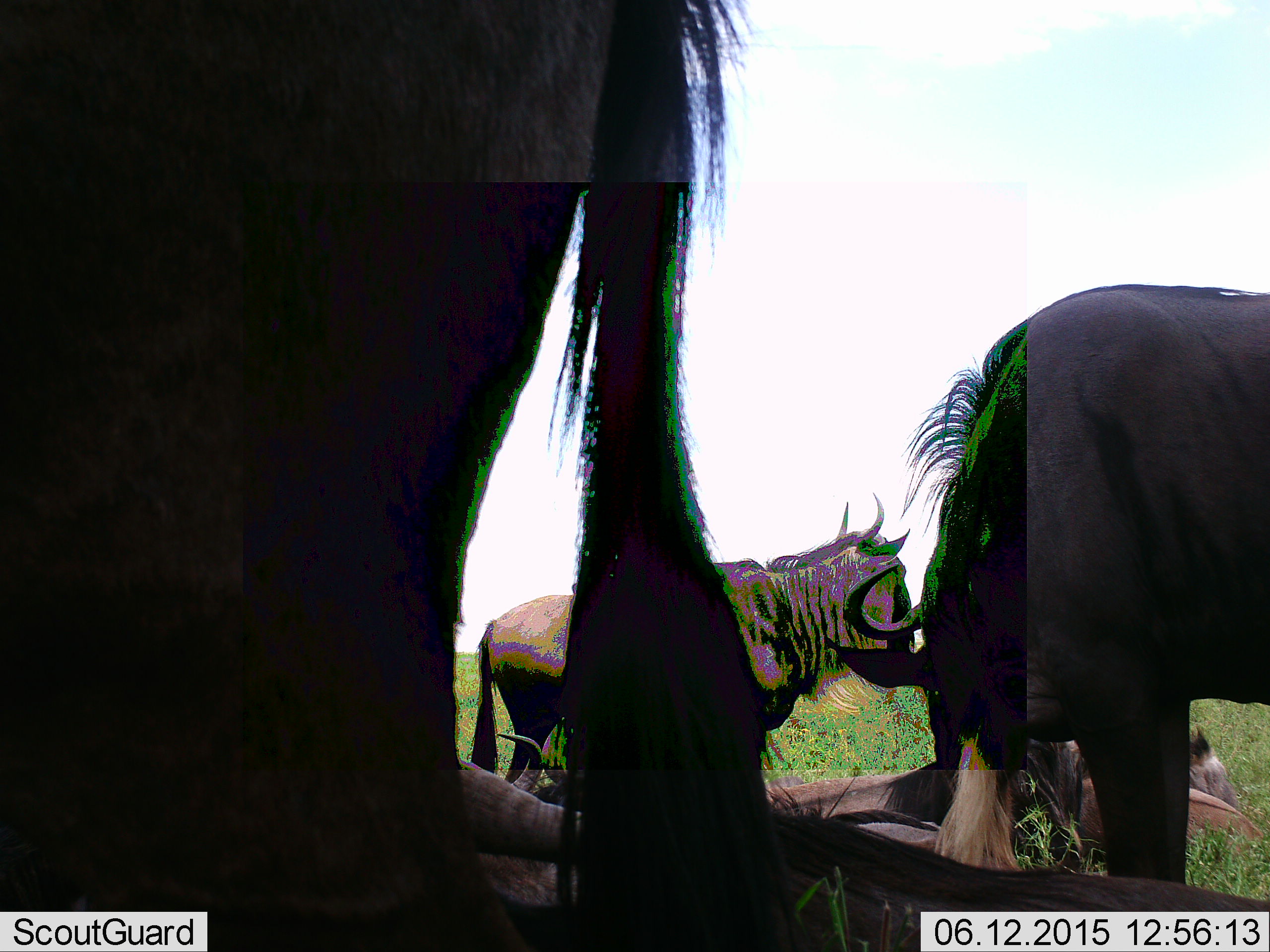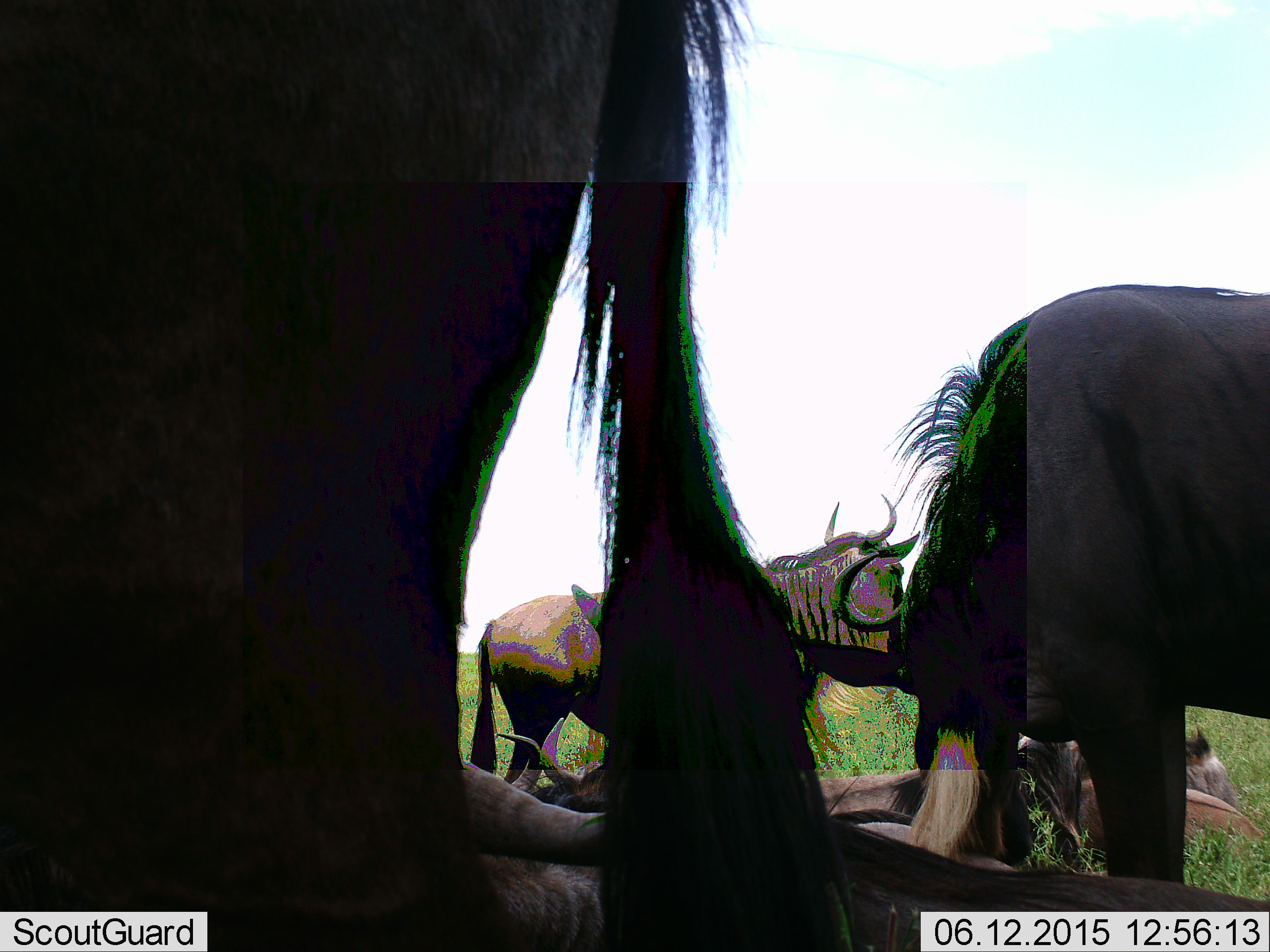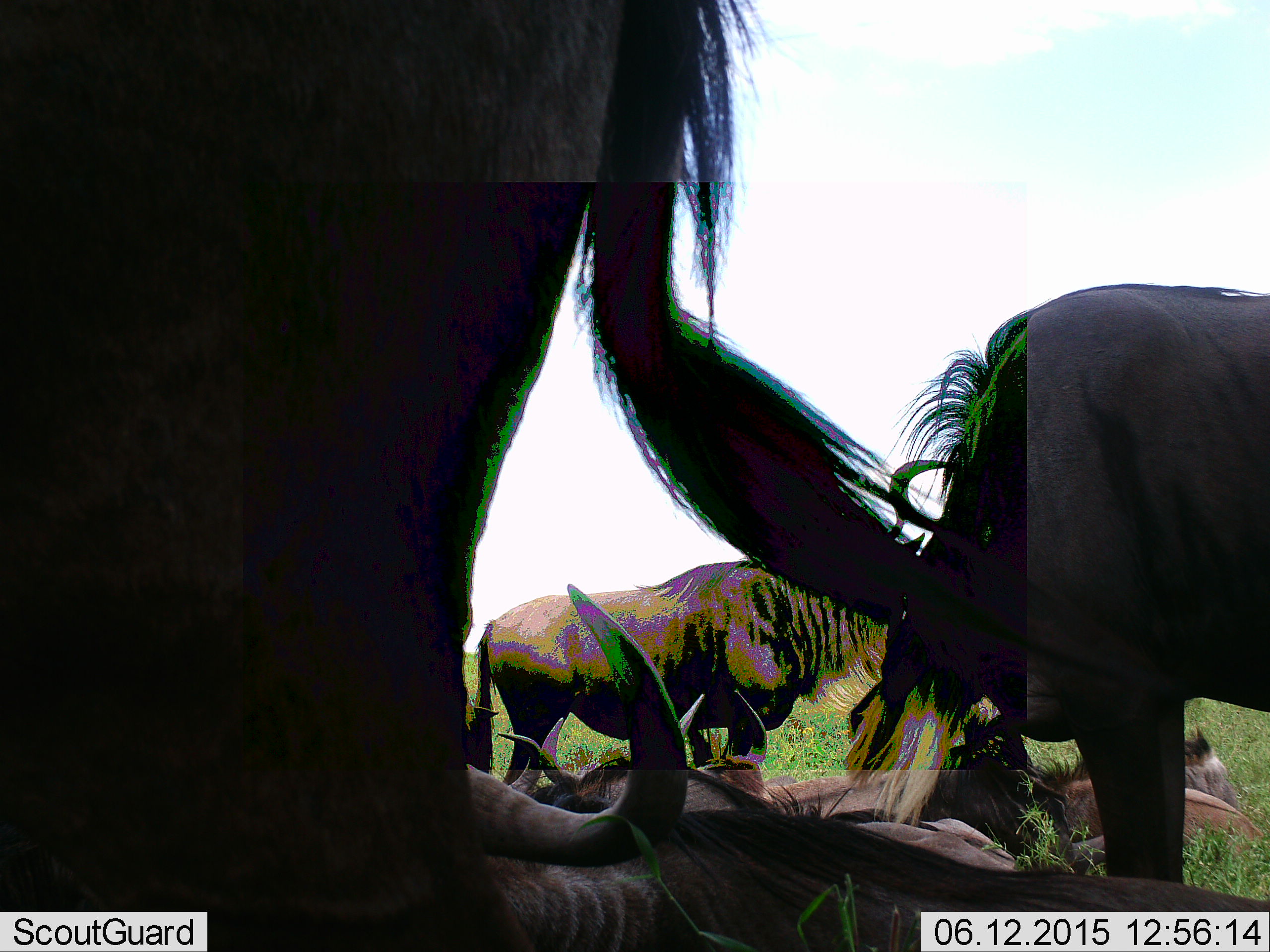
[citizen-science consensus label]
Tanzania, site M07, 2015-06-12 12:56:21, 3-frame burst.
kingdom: Animalia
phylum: Chordata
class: Mammalia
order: Artiodactyla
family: Bovidae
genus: Connochaetes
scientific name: Connochaetes taurinus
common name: blue wildebeest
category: wildebeest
Wildebeest (blue wildebeest) (Connochaetes taurinus), count 6. Behavior (volunteer vote fractions): standing 50%, resting 70%, moving 10%, interacting 0%. Young present (vote fraction): 10%. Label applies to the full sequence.